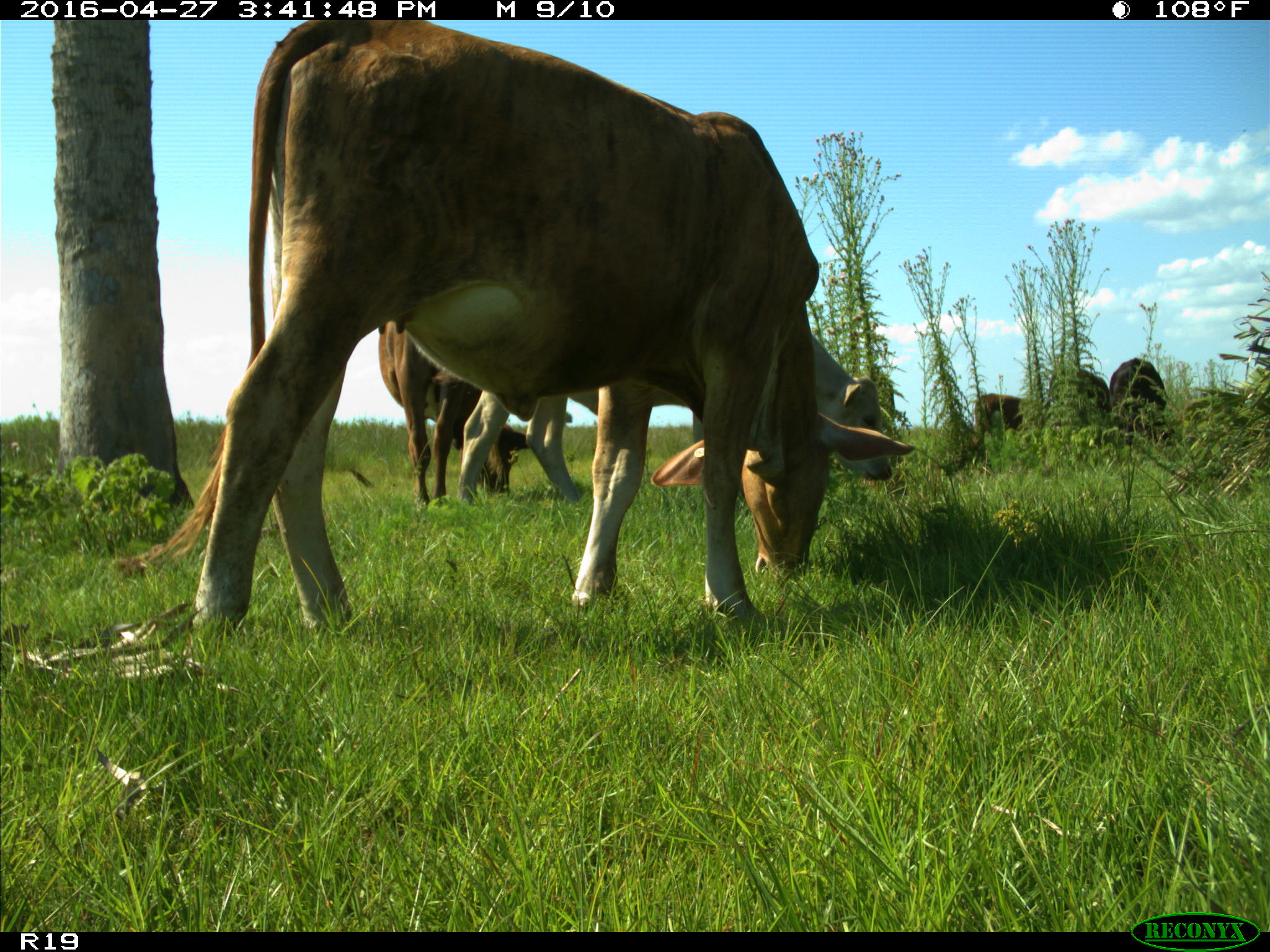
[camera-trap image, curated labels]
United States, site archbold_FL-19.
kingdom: Animalia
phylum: Chordata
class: Mammalia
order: Artiodactyla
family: Bovidae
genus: Bos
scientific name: Bos taurus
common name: domestic cow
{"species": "Bos taurus (domestic cow)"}